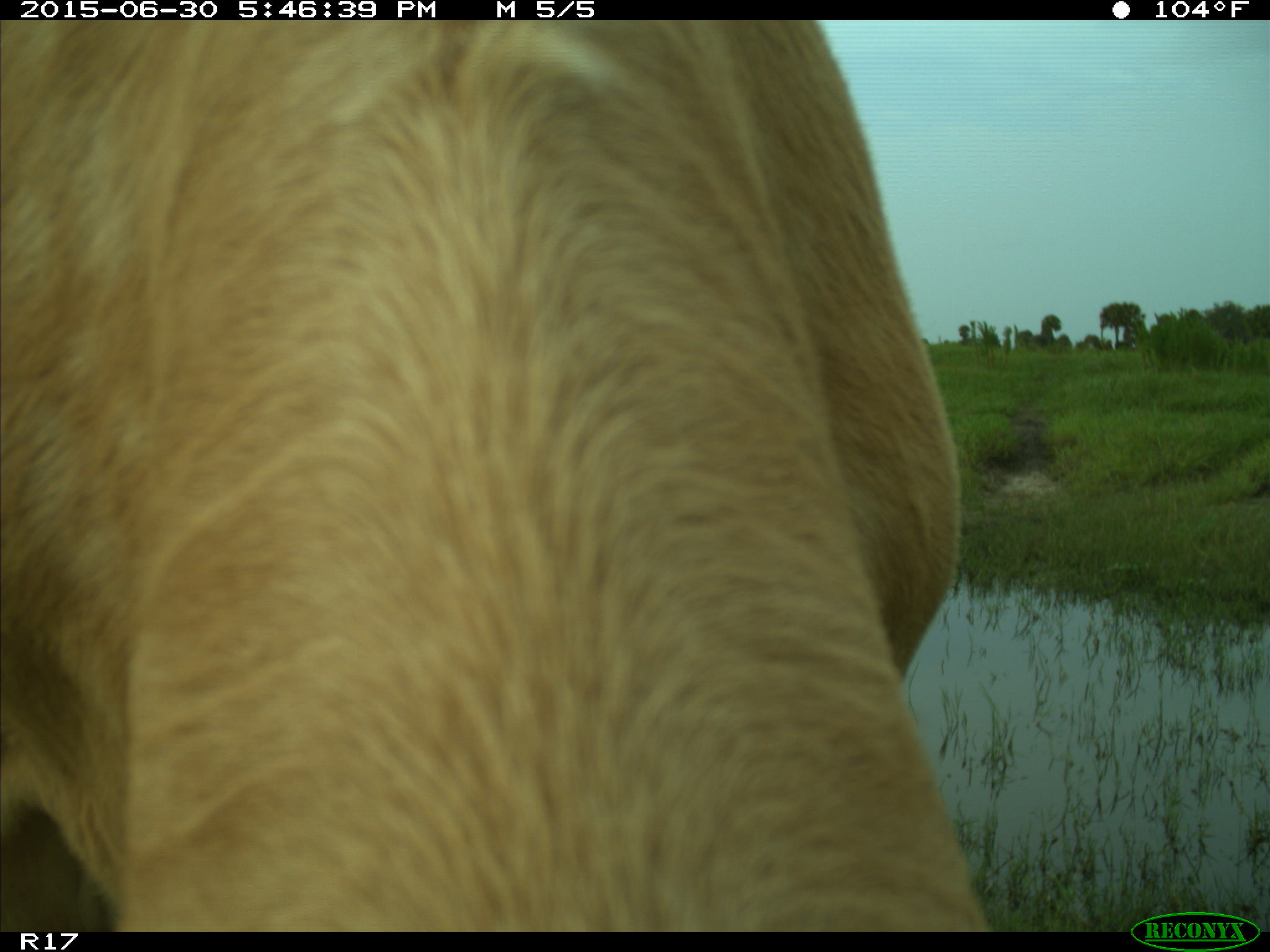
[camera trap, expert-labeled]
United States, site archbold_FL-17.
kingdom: Animalia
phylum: Chordata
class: Mammalia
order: Artiodactyla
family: Bovidae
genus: Bos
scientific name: Bos taurus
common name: domestic cow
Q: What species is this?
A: Bos taurus (domestic cow).